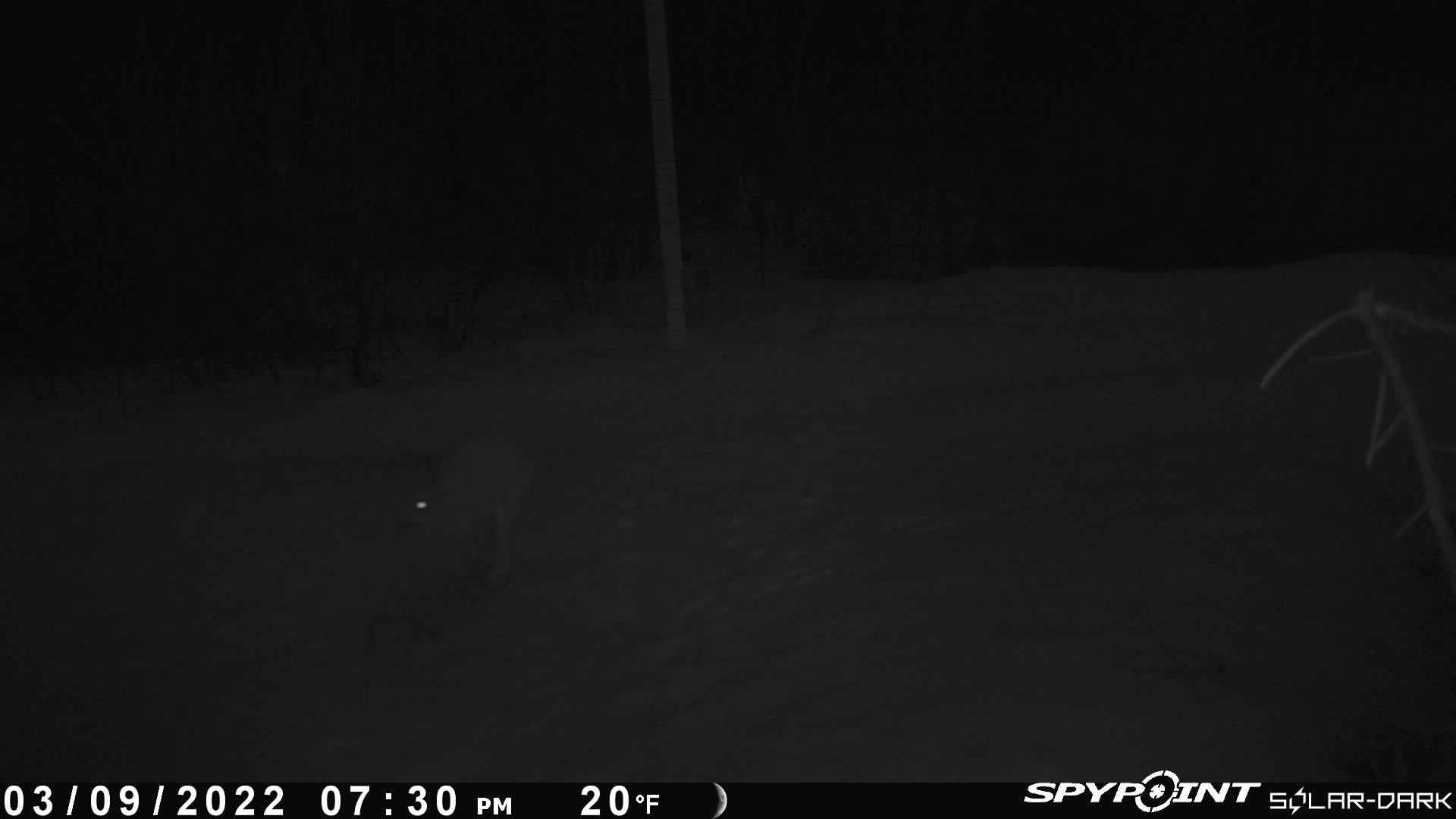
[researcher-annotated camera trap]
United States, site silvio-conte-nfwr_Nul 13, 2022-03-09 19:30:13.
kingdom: Animalia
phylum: Chordata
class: Mammalia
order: Lagomorpha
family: Leporidae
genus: Lepus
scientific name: Lepus americanus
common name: snowshoe hare